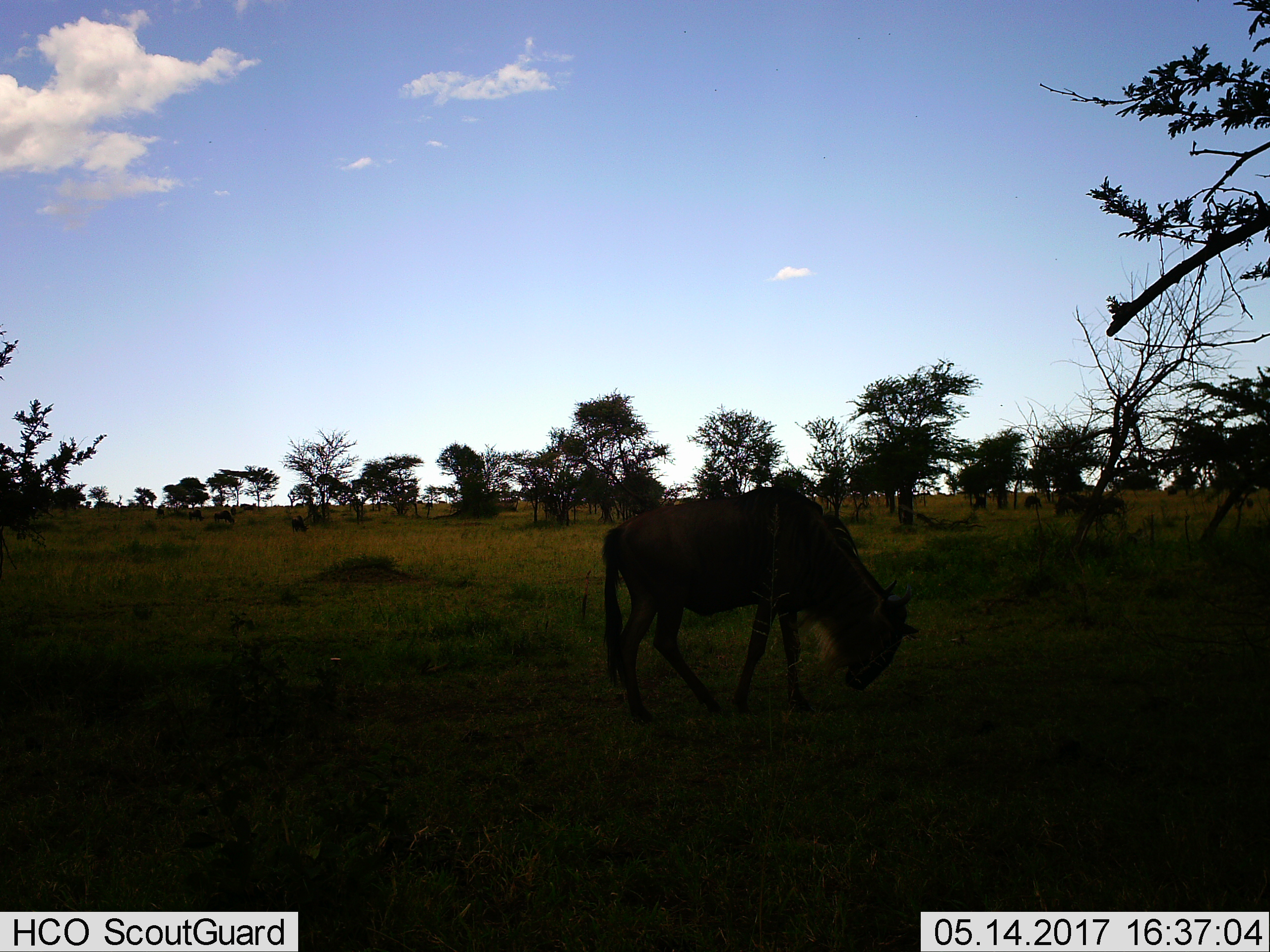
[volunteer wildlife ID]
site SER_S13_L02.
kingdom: Animalia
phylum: Chordata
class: Mammalia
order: Artiodactyla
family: Bovidae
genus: Connochaetes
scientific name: Connochaetes taurinus taurinus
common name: blue wildebeest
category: wildebeestblue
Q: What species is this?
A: Wildebeestblue (blue wildebeest) (Connochaetes taurinus taurinus).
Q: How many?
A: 1.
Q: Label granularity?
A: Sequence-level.